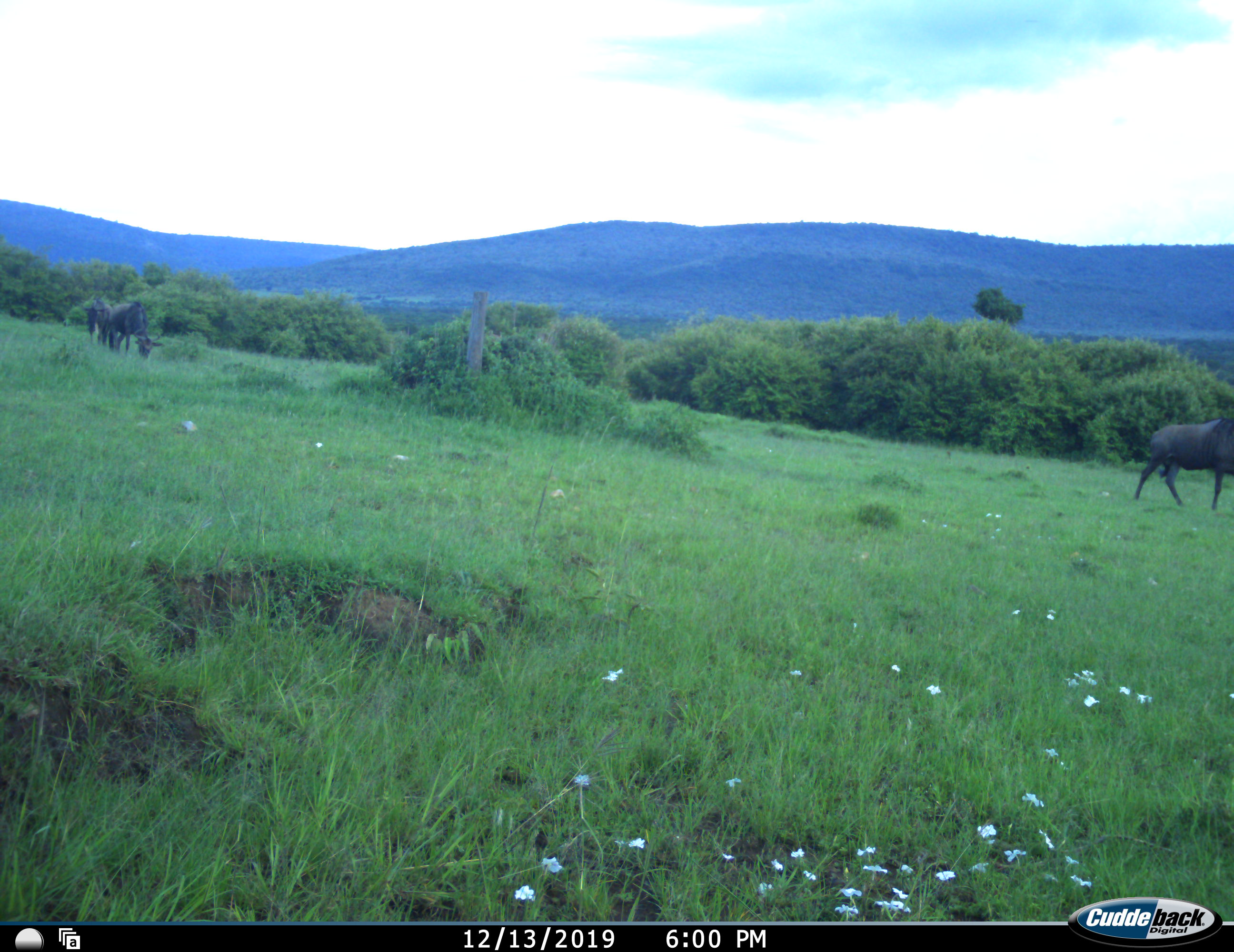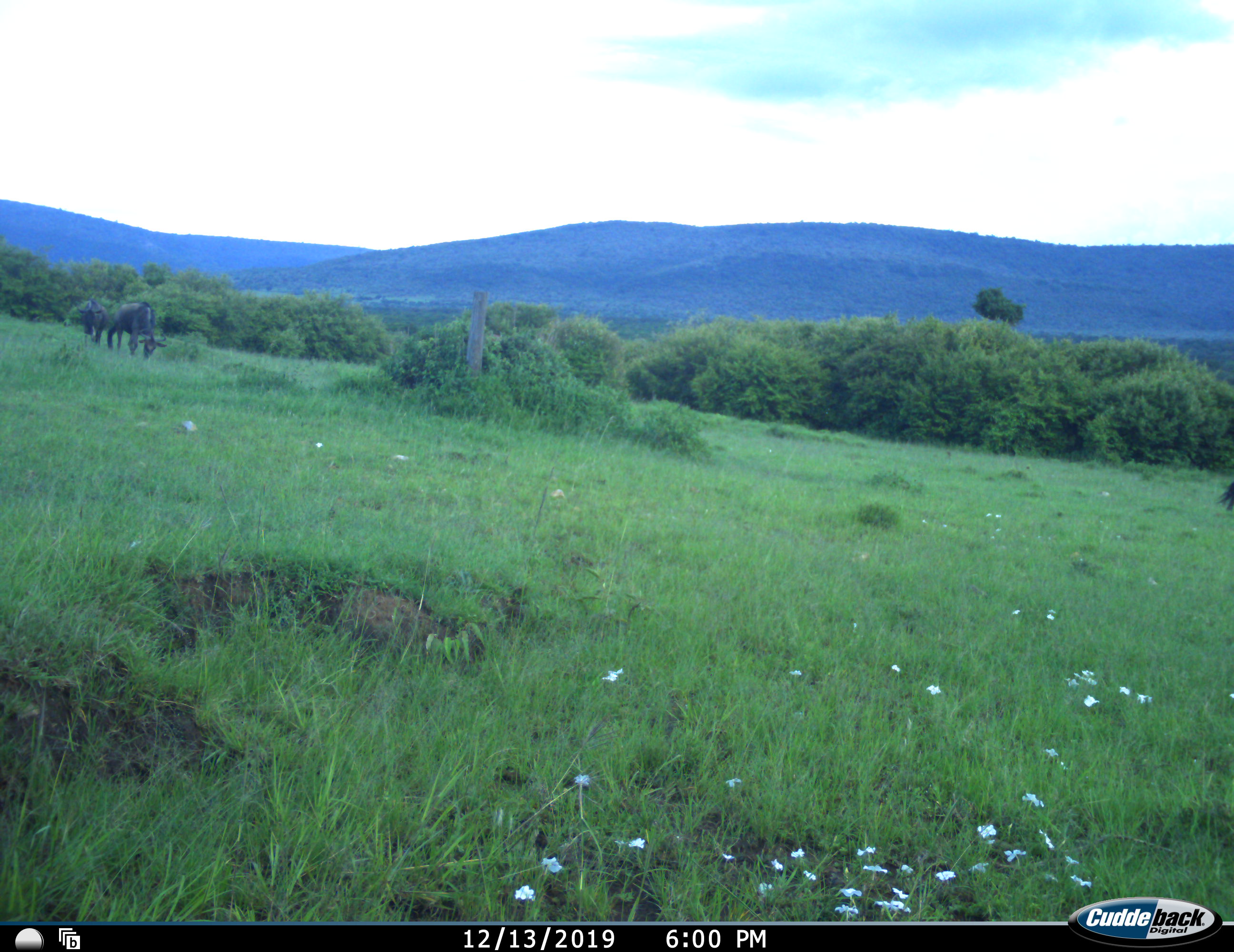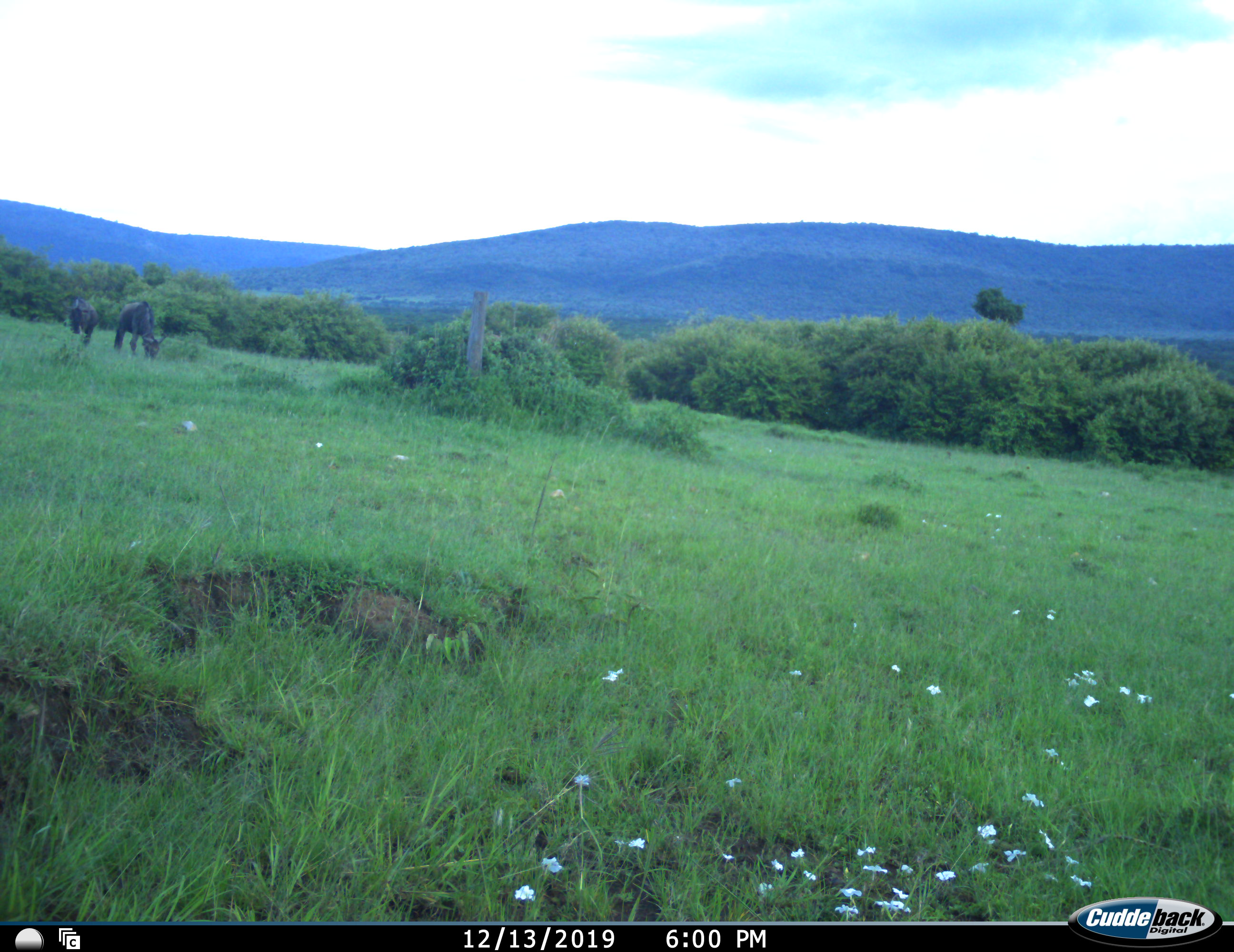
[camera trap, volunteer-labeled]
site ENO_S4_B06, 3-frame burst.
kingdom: Animalia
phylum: Chordata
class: Mammalia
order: Artiodactyla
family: Bovidae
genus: Connochaetes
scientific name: Connochaetes taurinus taurinus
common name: blue wildebeest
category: wildebeestblue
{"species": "wildebeestblue (blue wildebeest) (Connochaetes taurinus taurinus)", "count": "3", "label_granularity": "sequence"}